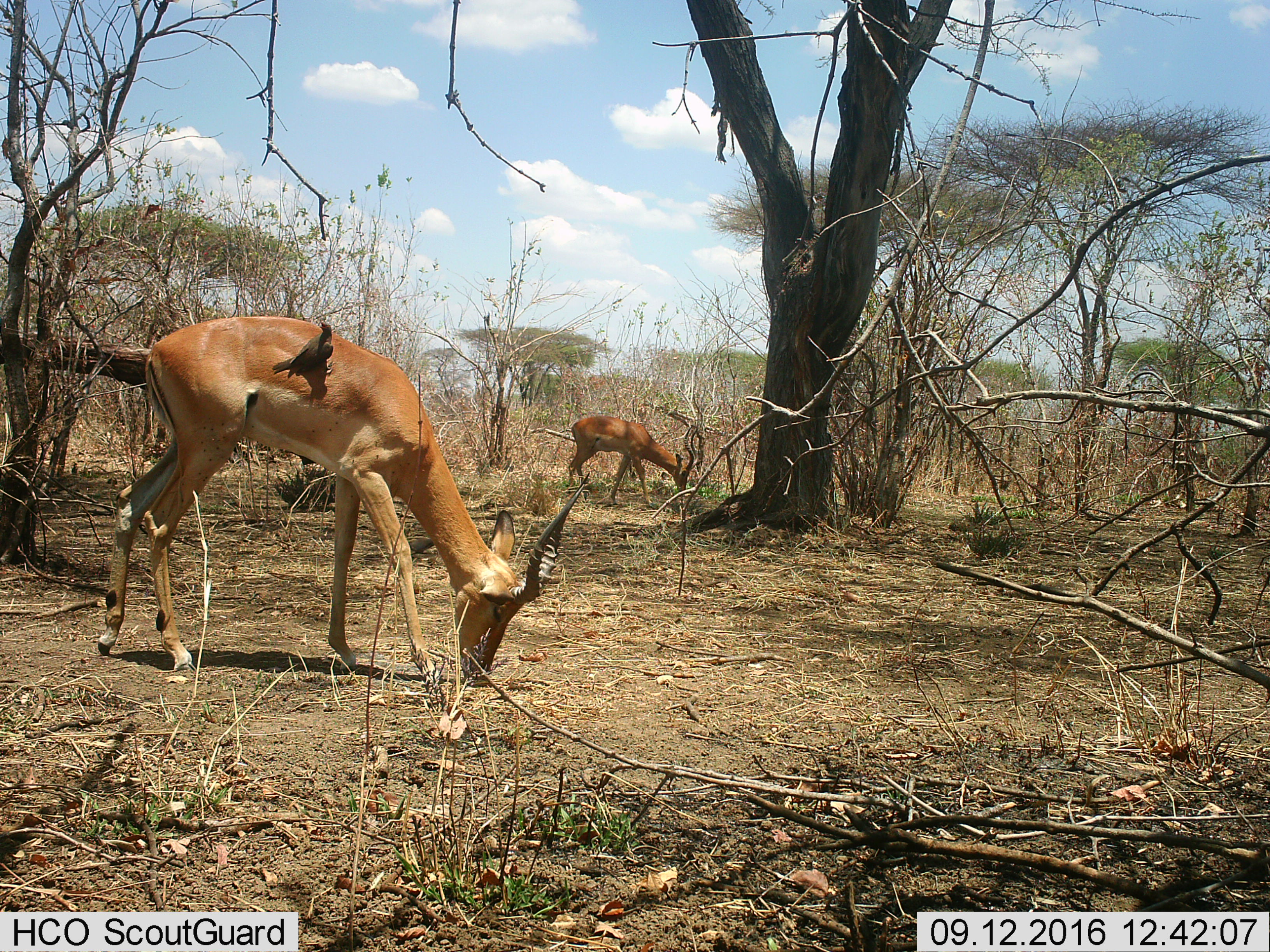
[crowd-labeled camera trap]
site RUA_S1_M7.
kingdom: Animalia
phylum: Chordata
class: Aves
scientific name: Aves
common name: bird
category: birdother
Birdother (bird) (Aves), count 1. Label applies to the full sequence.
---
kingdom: Animalia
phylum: Chordata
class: Mammalia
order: Artiodactyla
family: Bovidae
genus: Aepyceros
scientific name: Aepyceros melampus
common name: impala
Impala (Aepyceros melampus), count 2. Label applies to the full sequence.